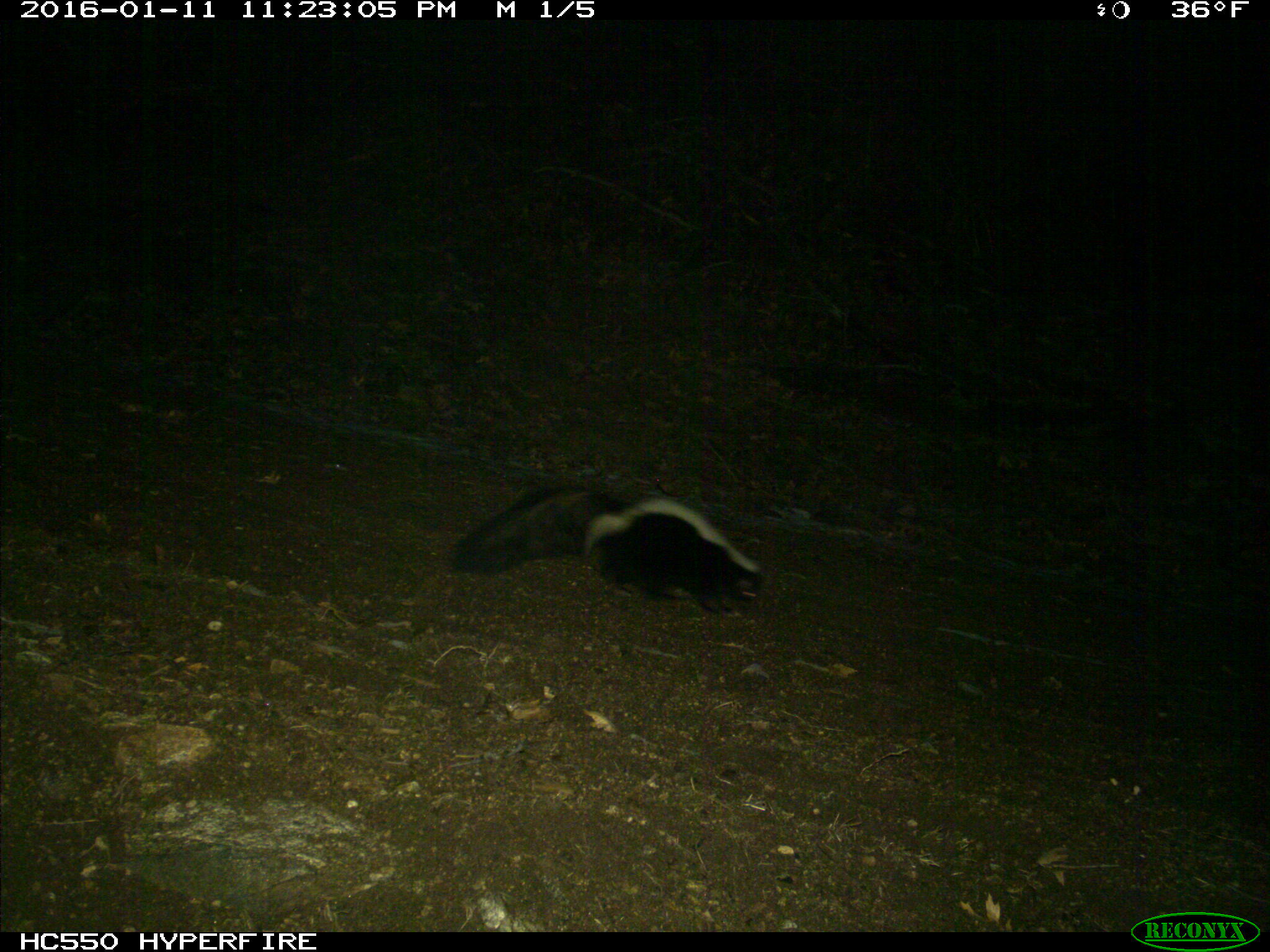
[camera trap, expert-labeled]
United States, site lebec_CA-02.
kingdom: Animalia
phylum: Chordata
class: Mammalia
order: Carnivora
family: Mephitidae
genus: Mephitis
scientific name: Mephitis mephitis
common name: striped skunk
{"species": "Mephitis mephitis (striped skunk)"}